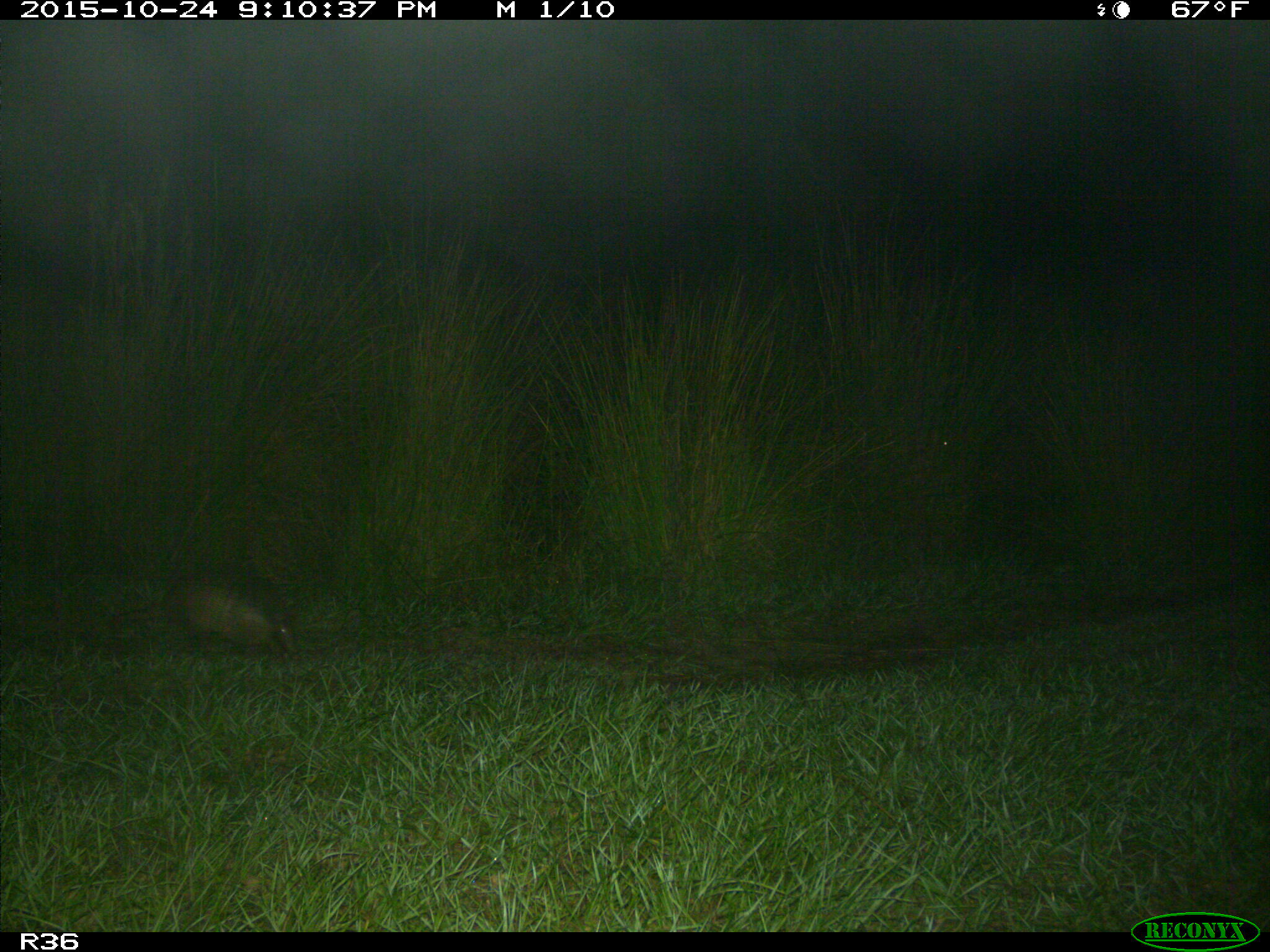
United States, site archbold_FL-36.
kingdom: Animalia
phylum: Chordata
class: Mammalia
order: Cingulata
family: Dasypodidae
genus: Dasypus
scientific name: Dasypus novemcinctus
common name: nine-banded armadillo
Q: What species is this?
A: Dasypus novemcinctus (nine-banded armadillo).